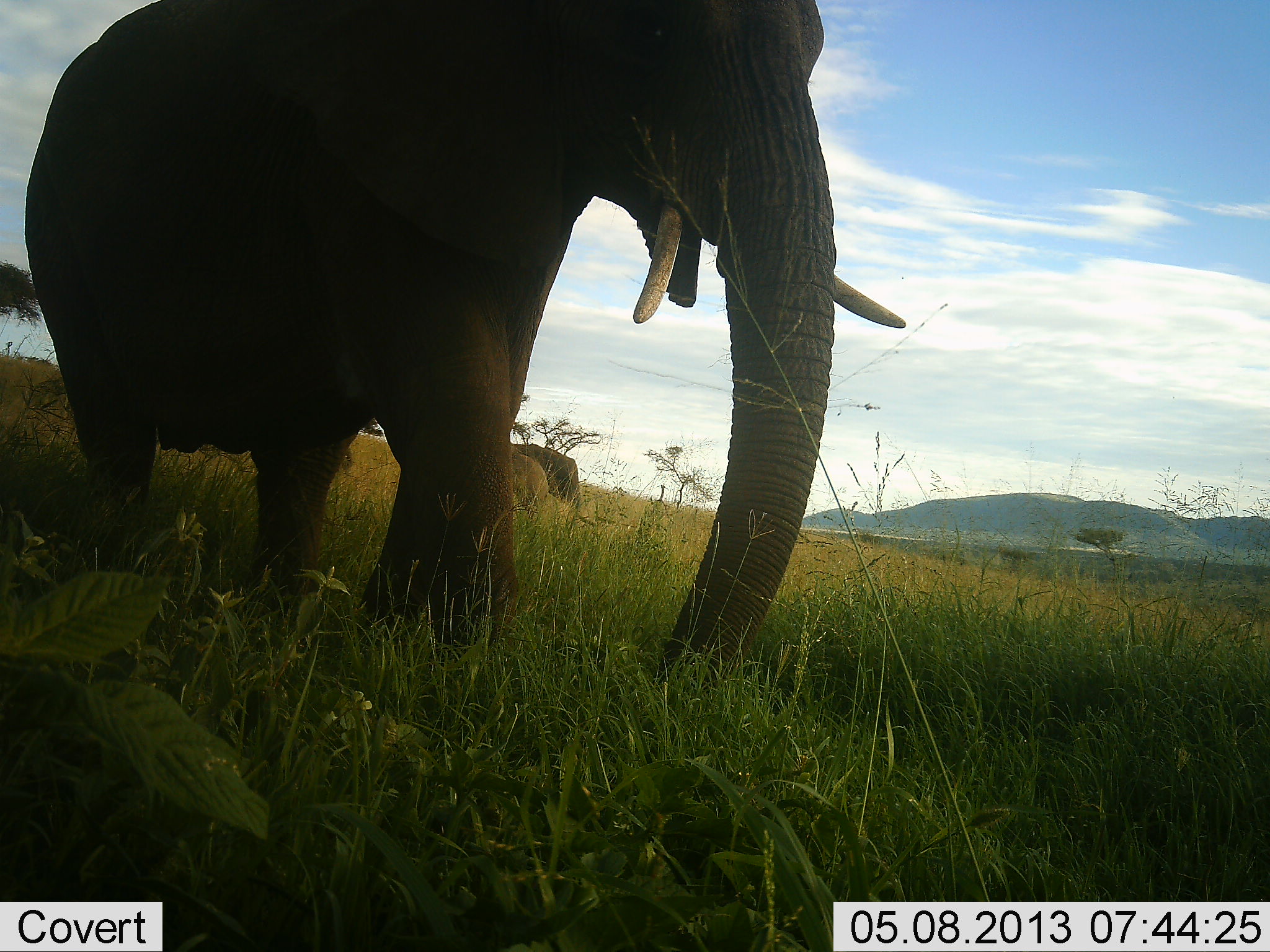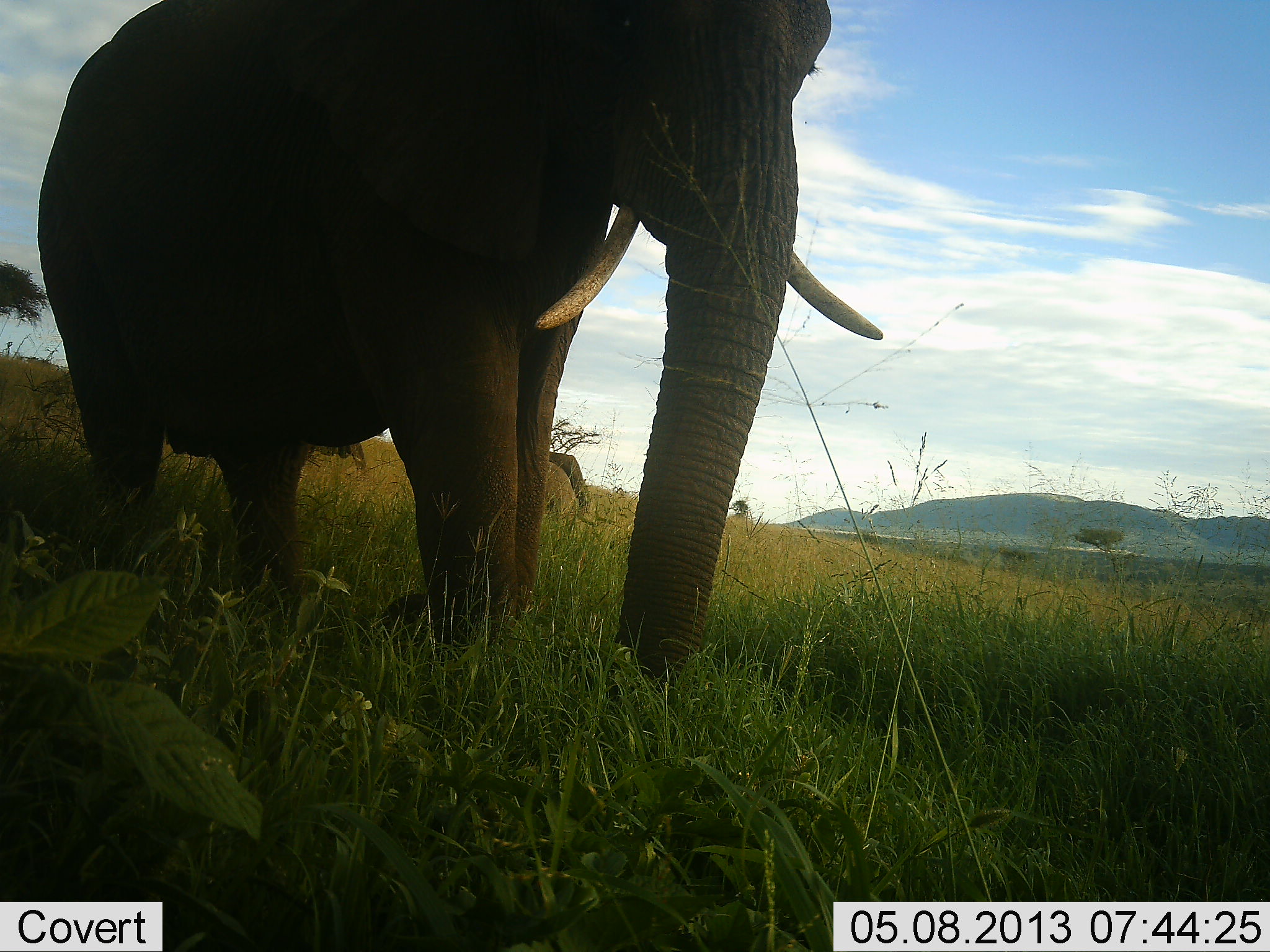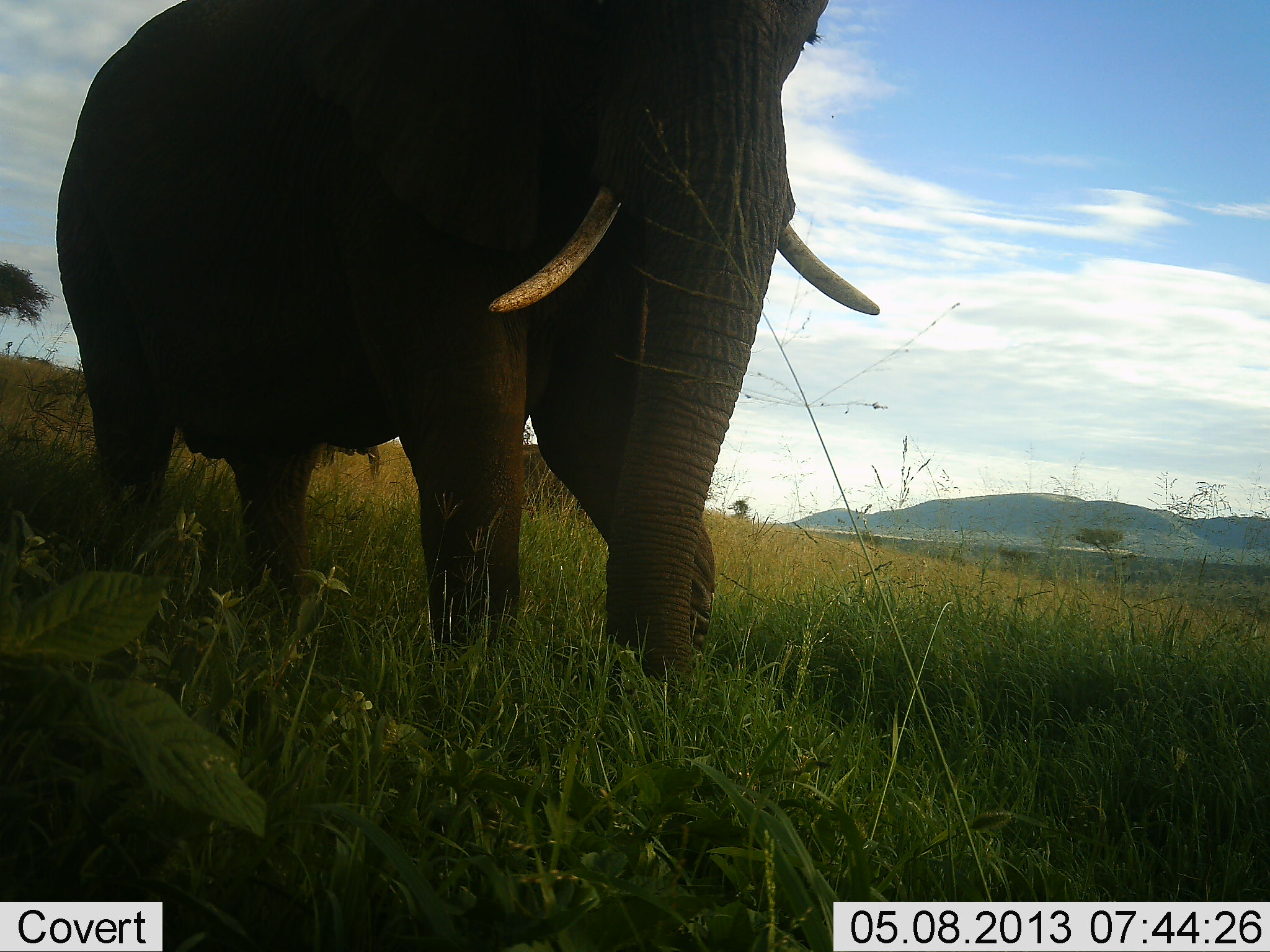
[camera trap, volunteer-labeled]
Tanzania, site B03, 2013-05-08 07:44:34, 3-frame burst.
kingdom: Animalia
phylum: Chordata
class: Mammalia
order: Proboscidea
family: Elephantidae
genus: Loxodonta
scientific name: Loxodonta africana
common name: african bush elephant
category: elephant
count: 2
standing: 76%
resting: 3%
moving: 39%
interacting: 0%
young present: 9%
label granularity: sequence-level